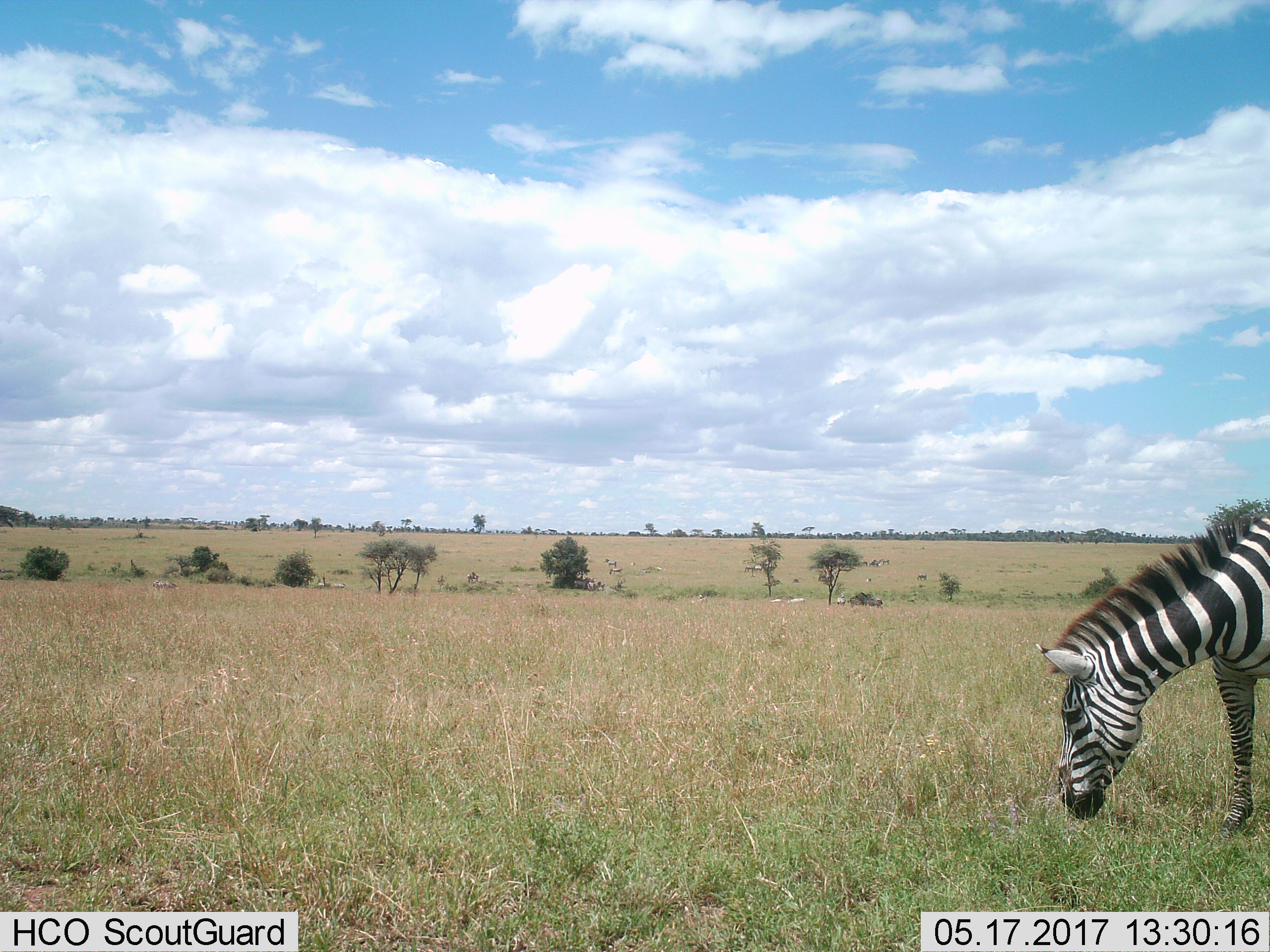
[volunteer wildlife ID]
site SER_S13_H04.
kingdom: Animalia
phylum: Chordata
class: Mammalia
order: Perissodactyla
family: Equidae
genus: Equus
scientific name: Equus quagga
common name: plains zebra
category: zebraplains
Zebraplains (plains zebra) (Equus quagga), count 1. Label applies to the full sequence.